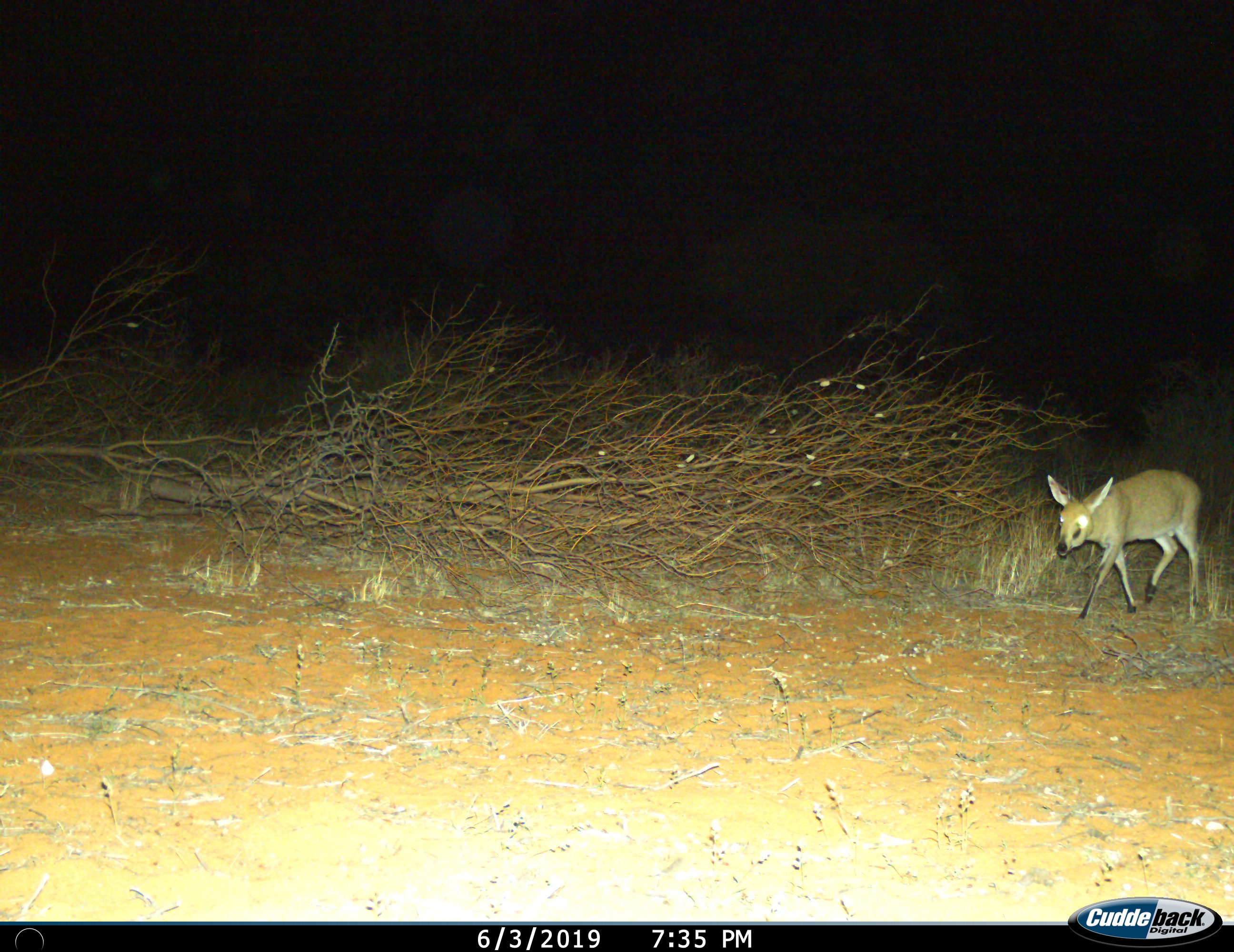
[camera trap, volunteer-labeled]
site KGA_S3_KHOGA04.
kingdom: Animalia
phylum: Chordata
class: Mammalia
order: Artiodactyla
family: Bovidae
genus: Sylvicapra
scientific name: Sylvicapra grimmia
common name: common duiker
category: duikercommongrey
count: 1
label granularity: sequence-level